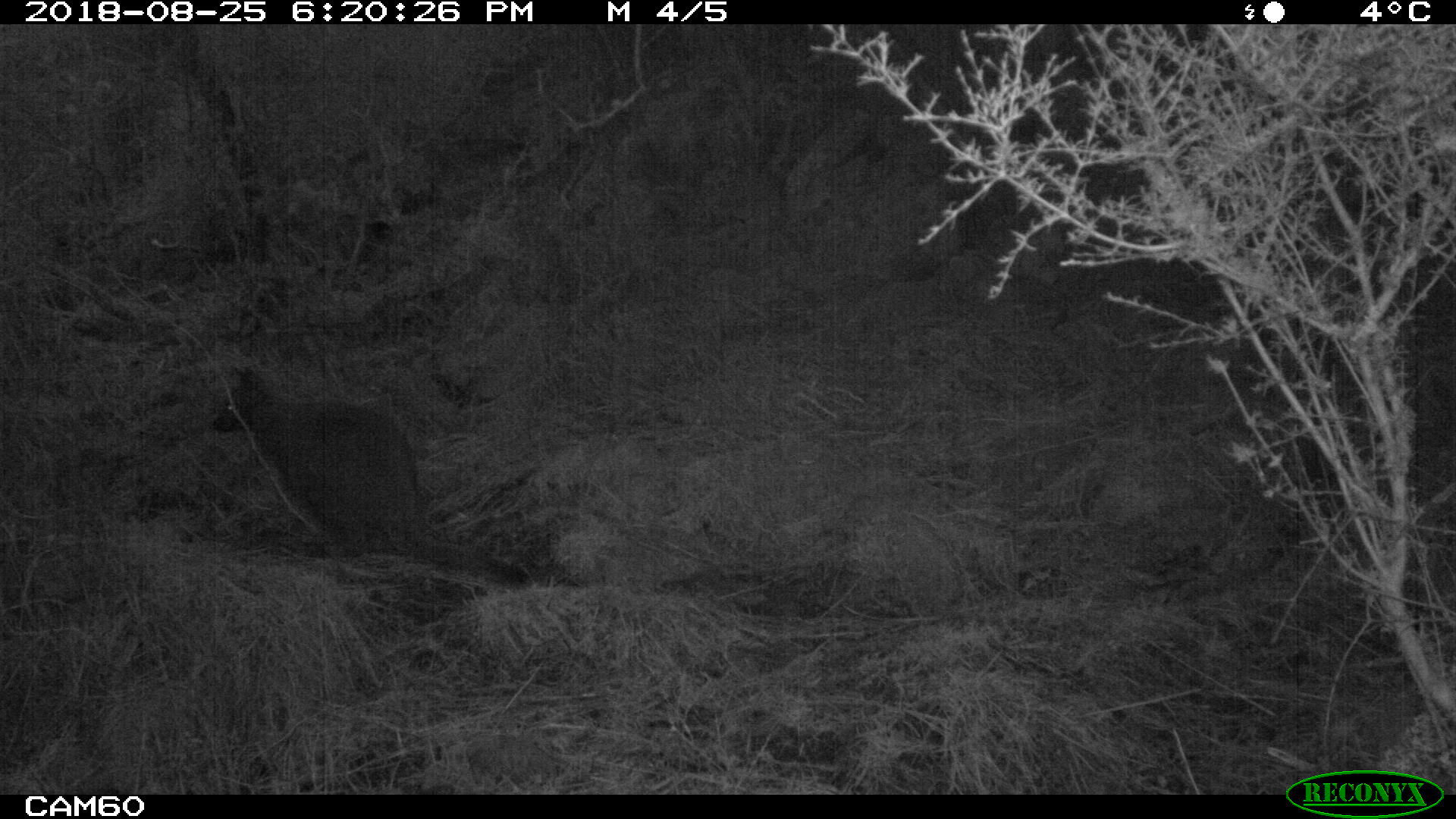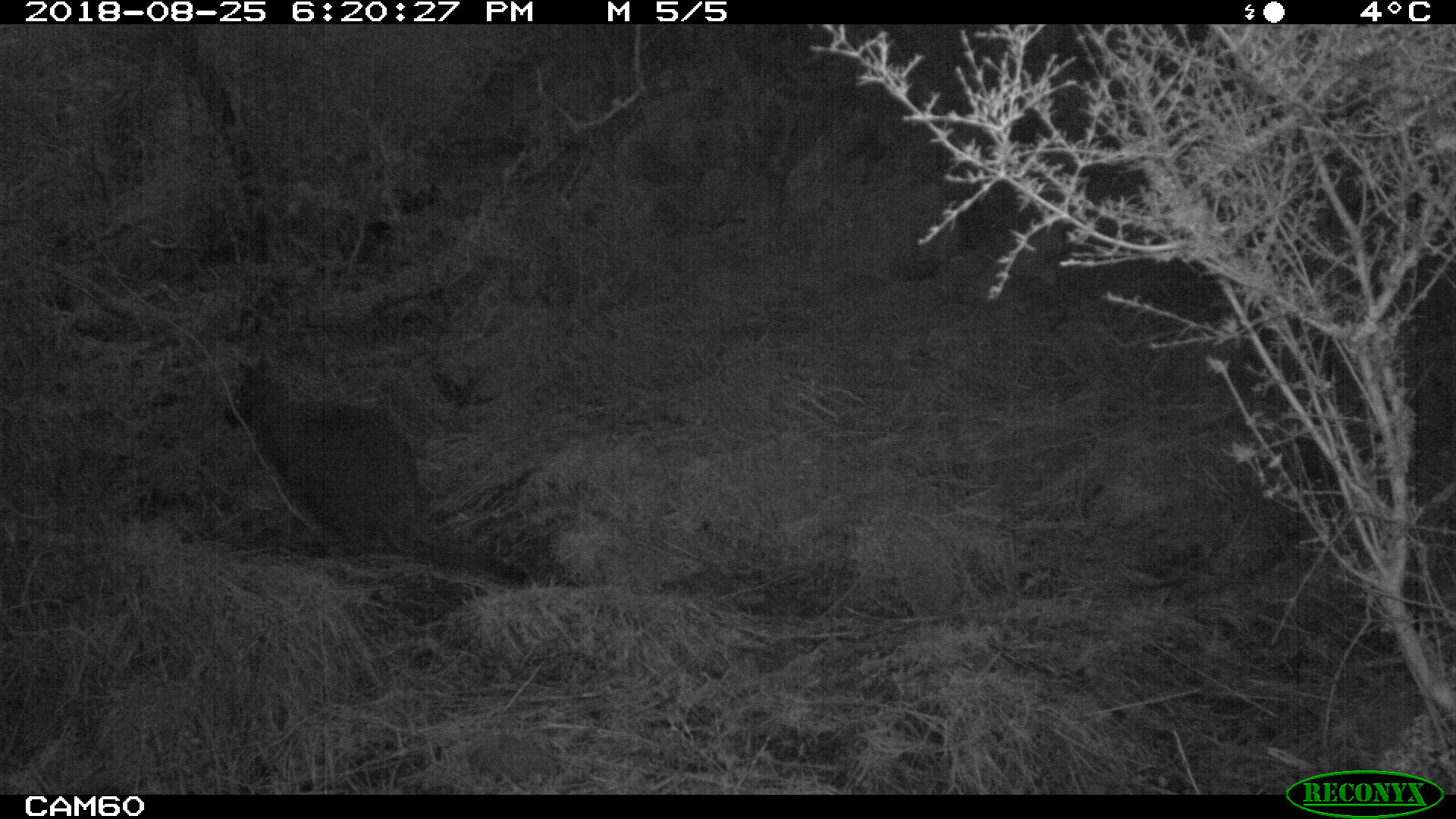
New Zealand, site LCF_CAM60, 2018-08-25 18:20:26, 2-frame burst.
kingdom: Animalia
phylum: Chordata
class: Mammalia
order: Diprotodontia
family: Macropodidae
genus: Notamacropus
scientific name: Notamacropus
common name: wallaby